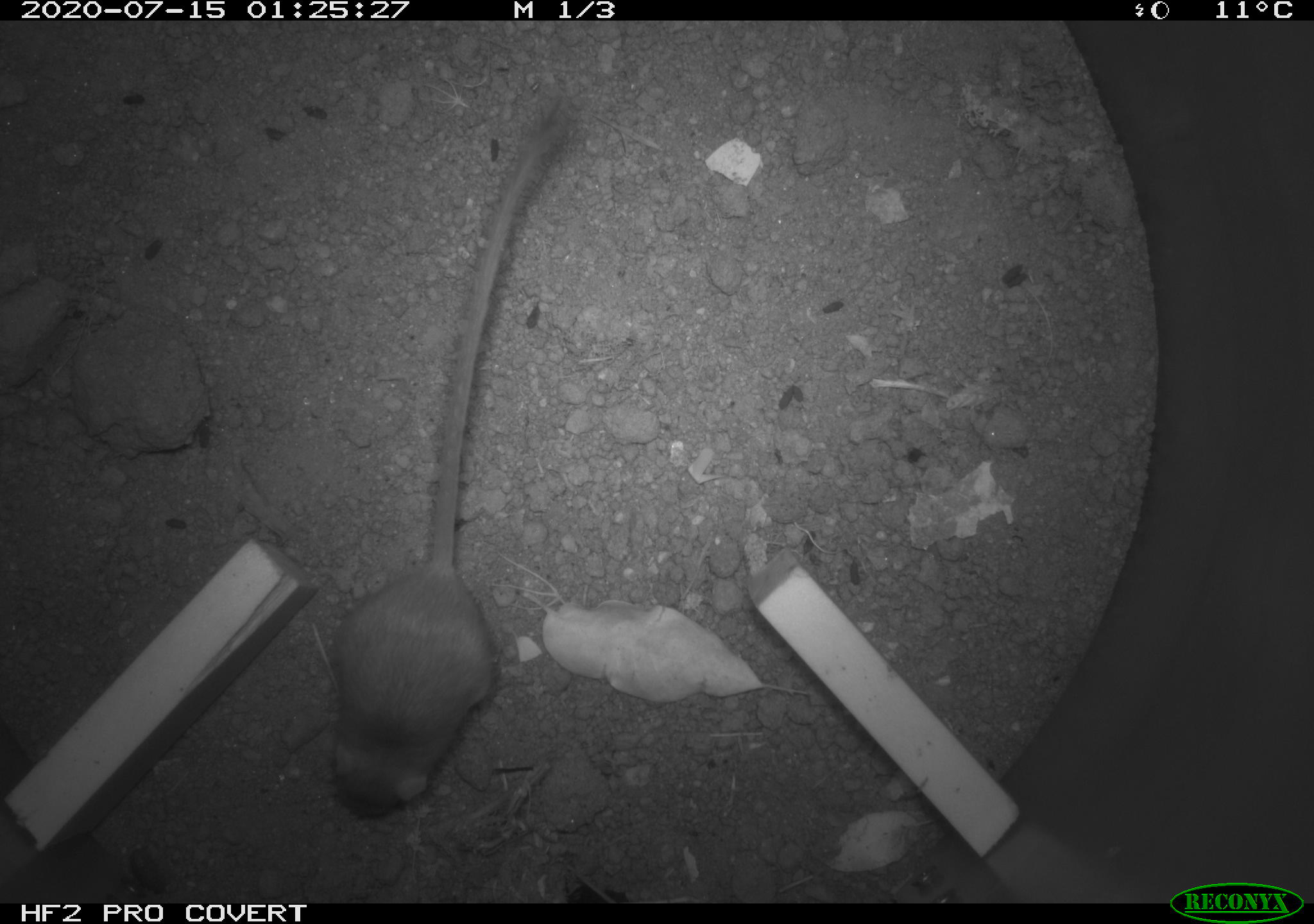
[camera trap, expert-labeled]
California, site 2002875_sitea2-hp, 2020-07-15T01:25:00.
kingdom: Animalia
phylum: Chordata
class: Mammalia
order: Rodentia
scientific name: Rodentia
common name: rodent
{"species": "rodent (Rodentia)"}